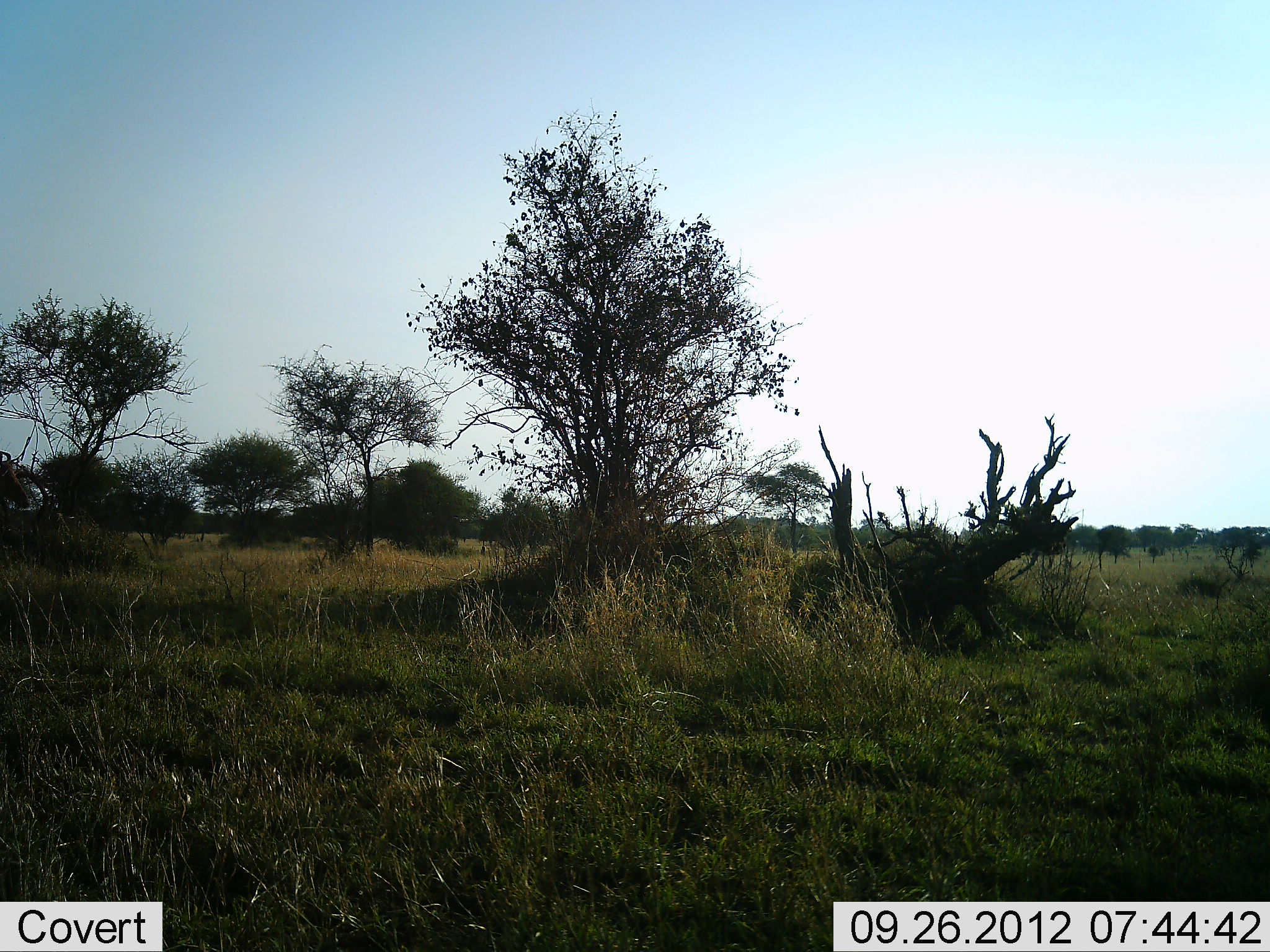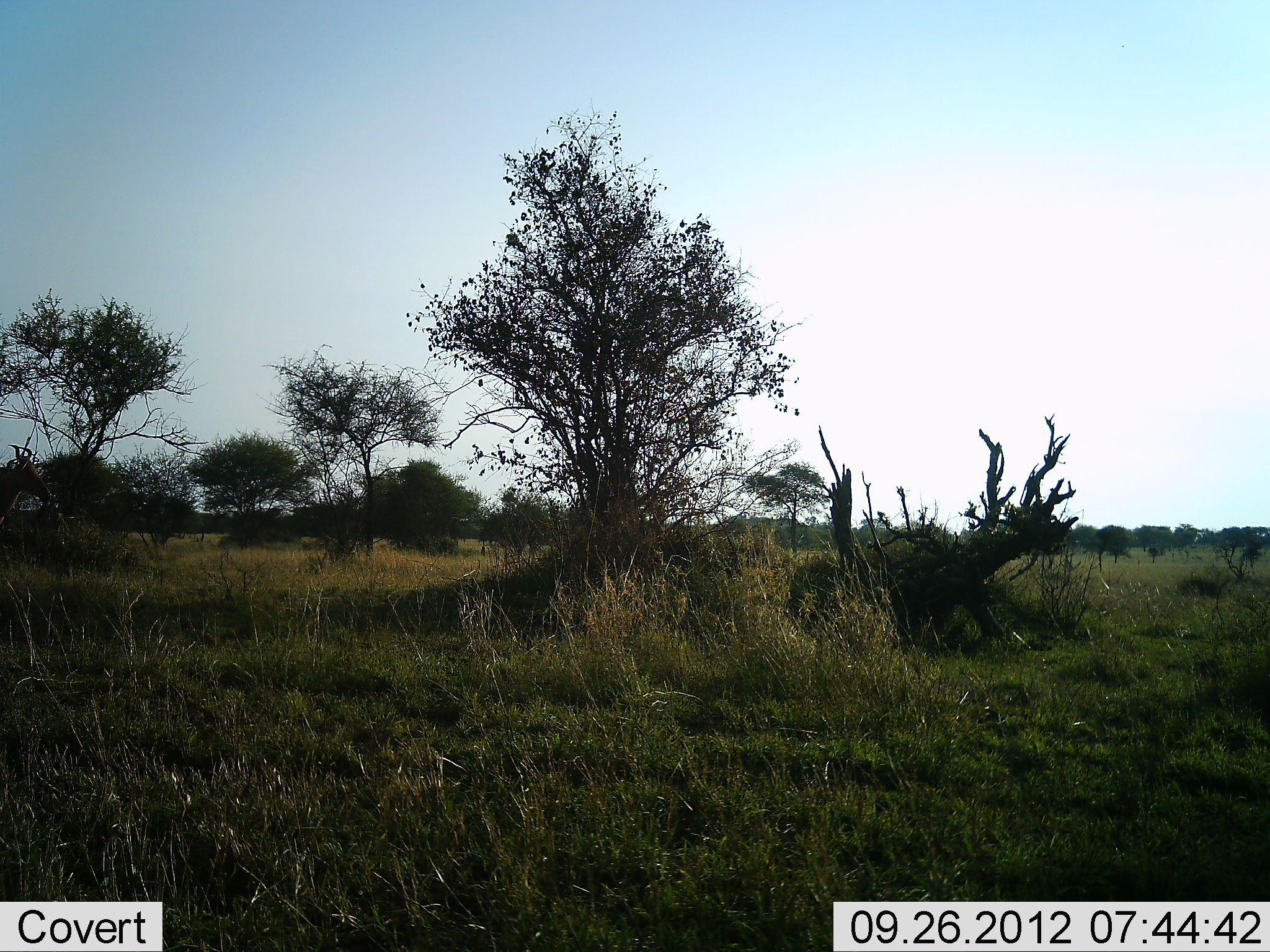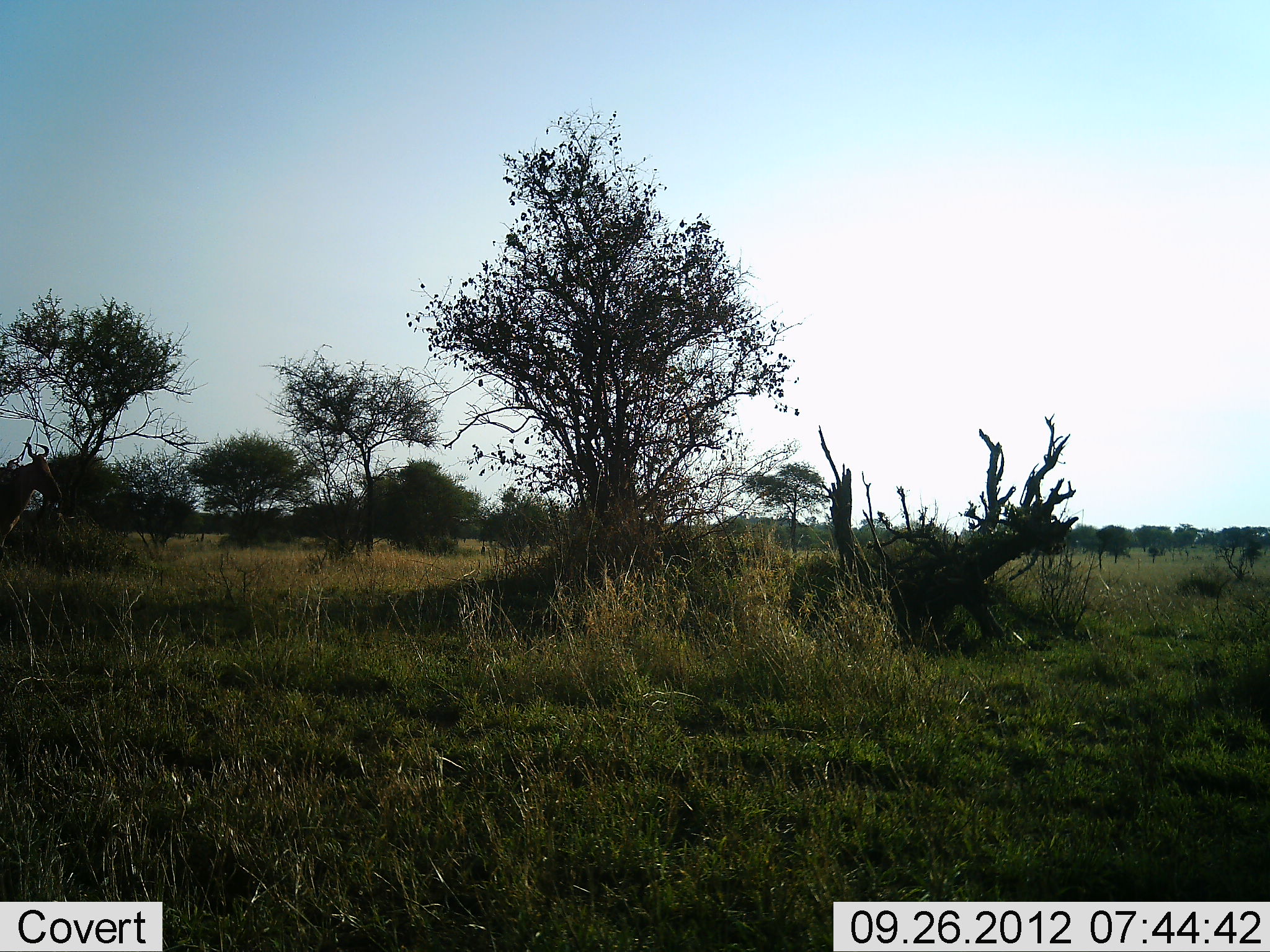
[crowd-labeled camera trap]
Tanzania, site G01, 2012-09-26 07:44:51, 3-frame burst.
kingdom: Animalia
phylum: Chordata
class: Mammalia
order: Artiodactyla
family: Bovidae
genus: Alcelaphus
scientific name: Alcelaphus buselaphus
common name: hartebeest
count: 1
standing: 20%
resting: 0%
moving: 80%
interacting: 0%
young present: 0%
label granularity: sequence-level